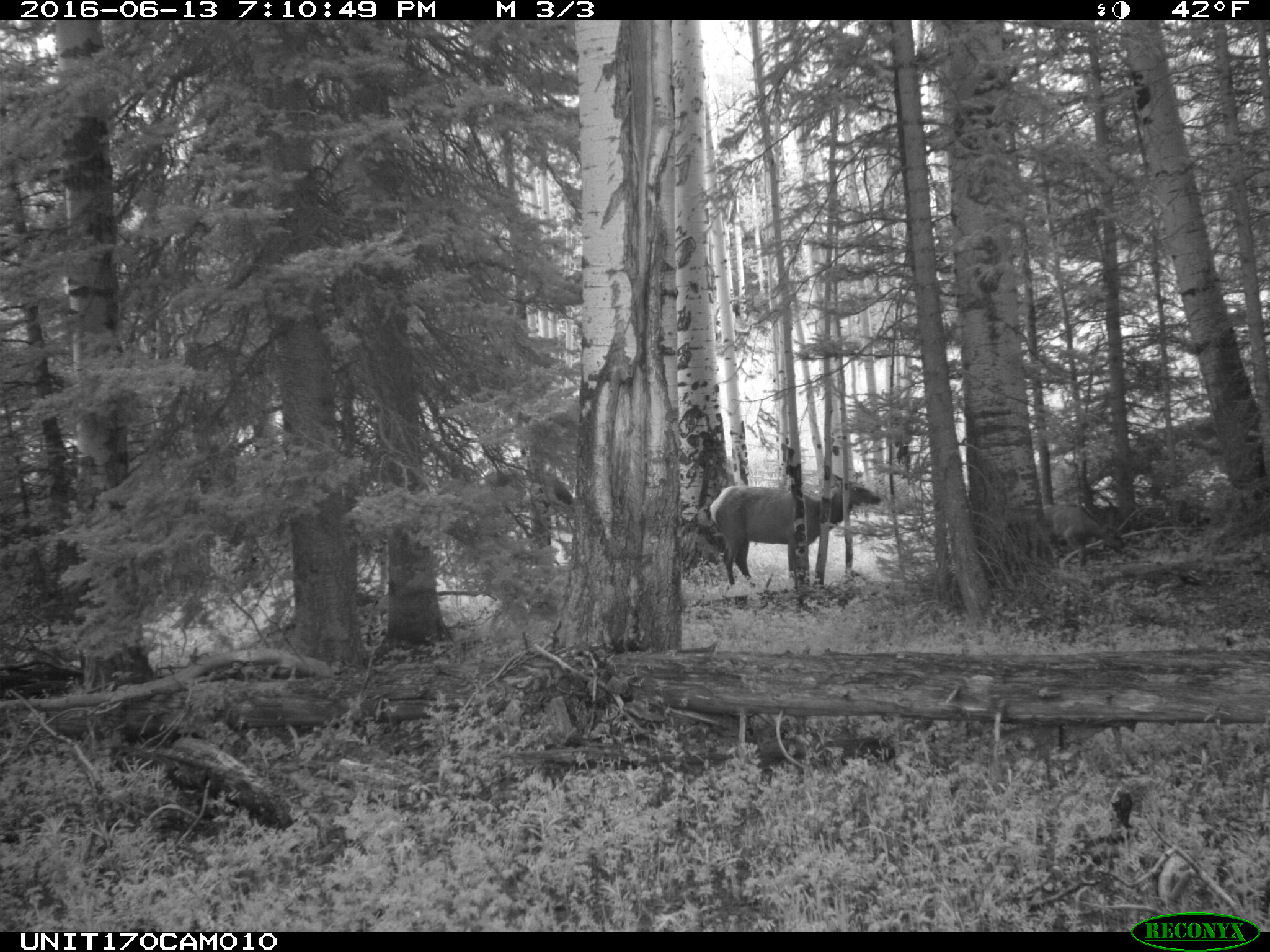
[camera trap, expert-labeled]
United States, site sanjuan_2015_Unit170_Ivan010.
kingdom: Animalia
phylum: Chordata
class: Mammalia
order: Artiodactyla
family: Cervidae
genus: Cervus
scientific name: Cervus elaphus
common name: red deer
Cervus elaphus (red deer).